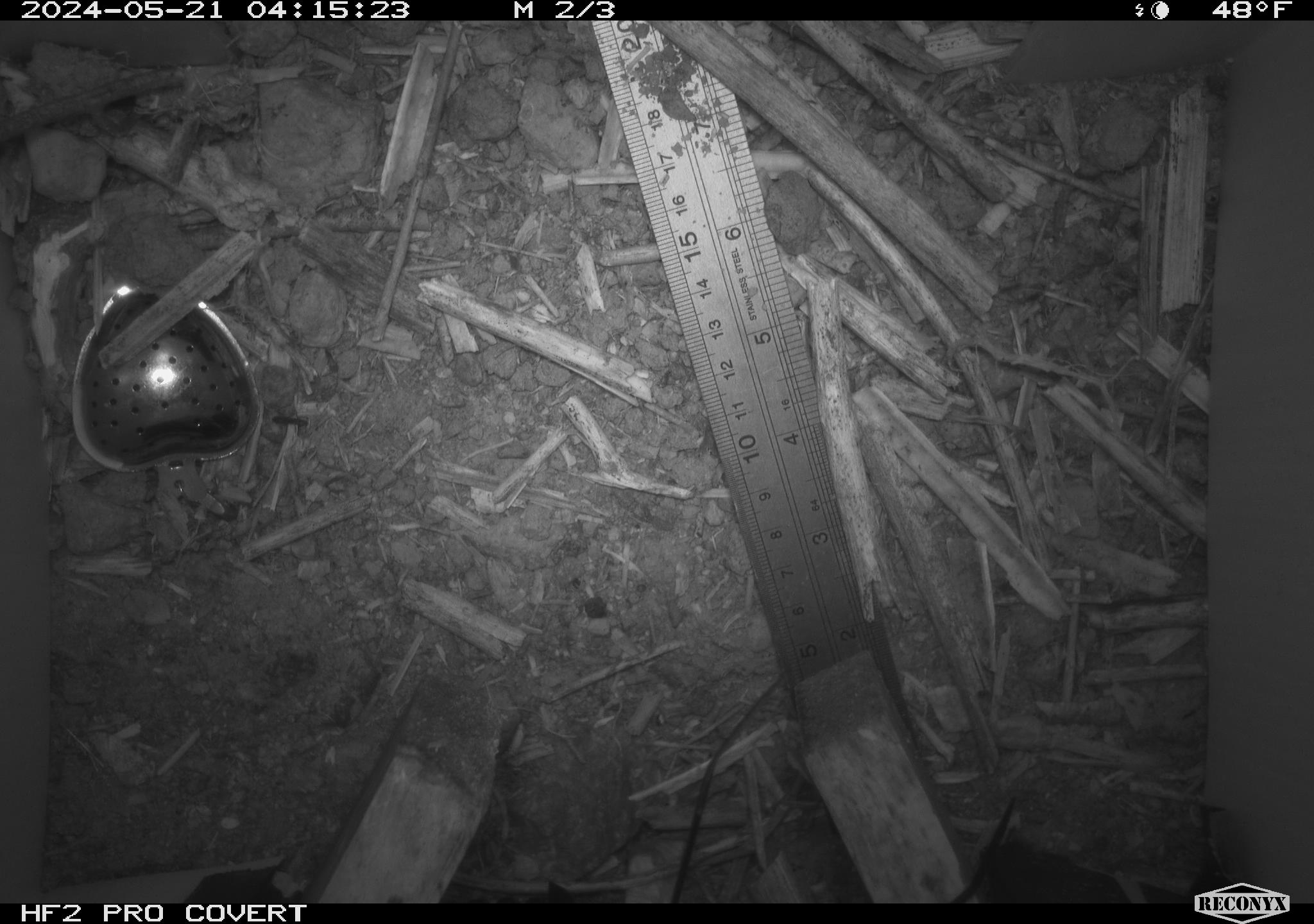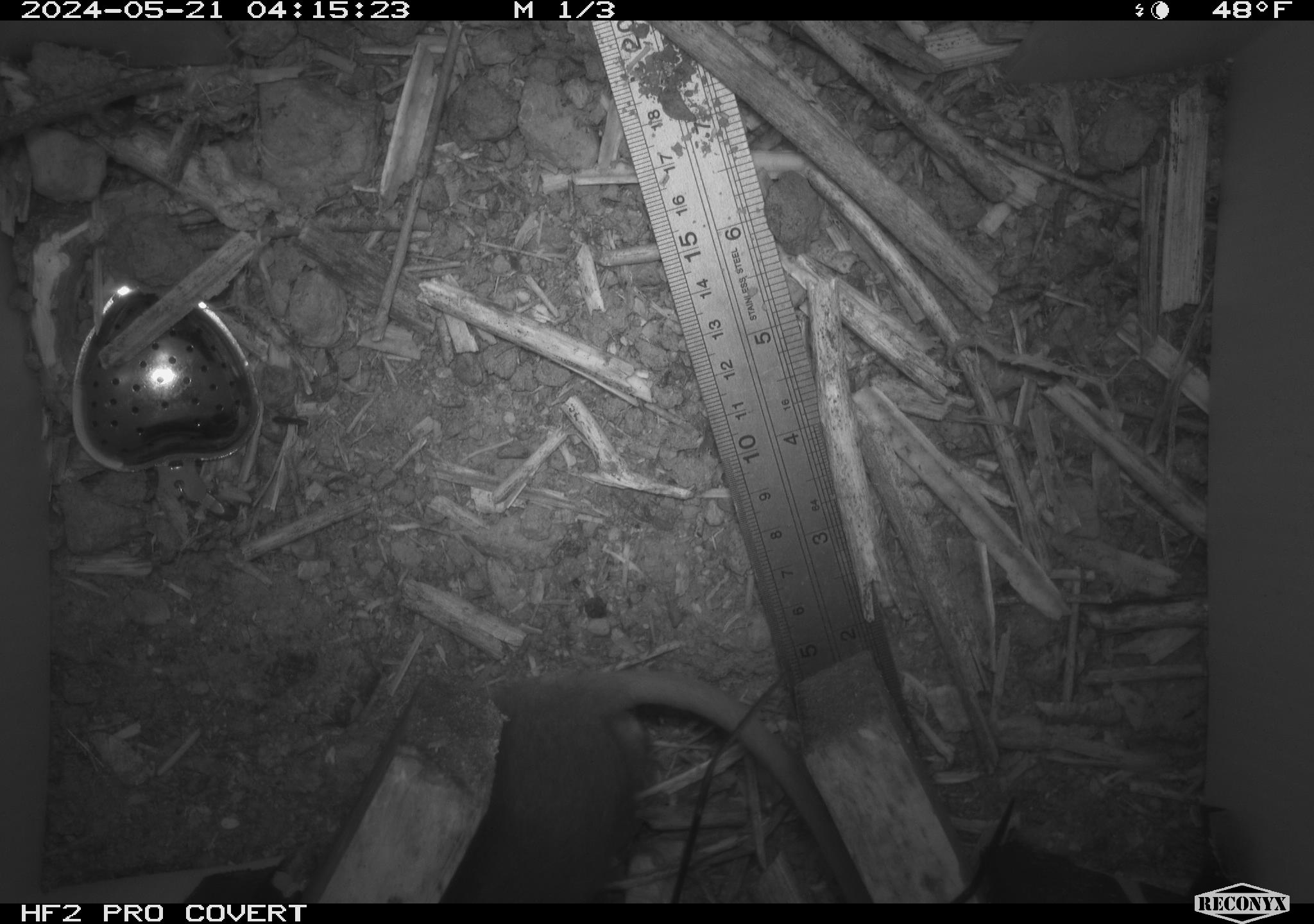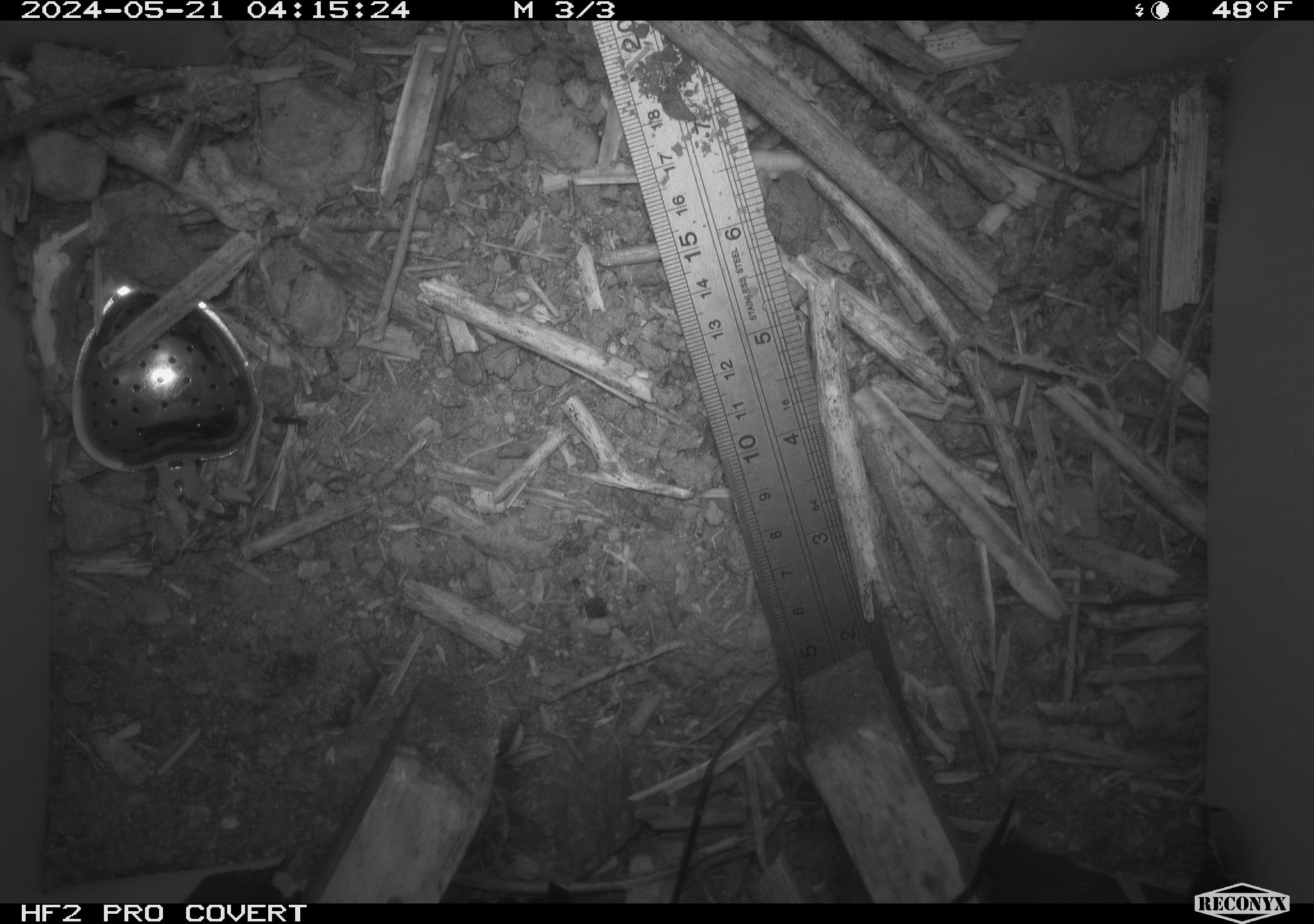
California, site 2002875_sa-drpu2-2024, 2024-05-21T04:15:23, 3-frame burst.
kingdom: Animalia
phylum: Chordata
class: Mammalia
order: Rodentia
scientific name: Rodentia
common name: rodent